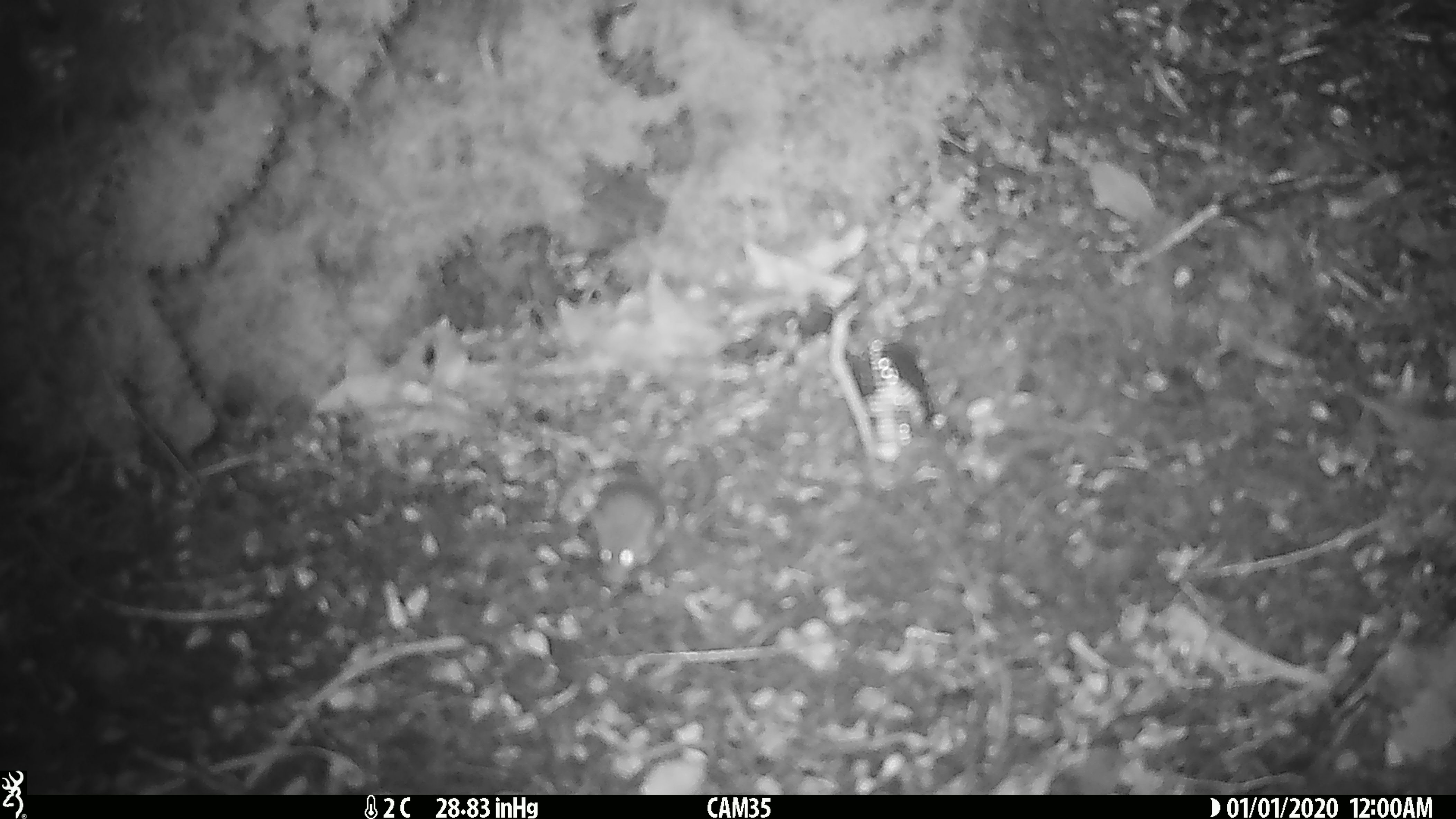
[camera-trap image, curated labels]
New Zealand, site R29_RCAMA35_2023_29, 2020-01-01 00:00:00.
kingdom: Animalia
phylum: Chordata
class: Mammalia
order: Rodentia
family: Muridae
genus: Mus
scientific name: Mus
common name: mouse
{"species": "mouse (Mus)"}